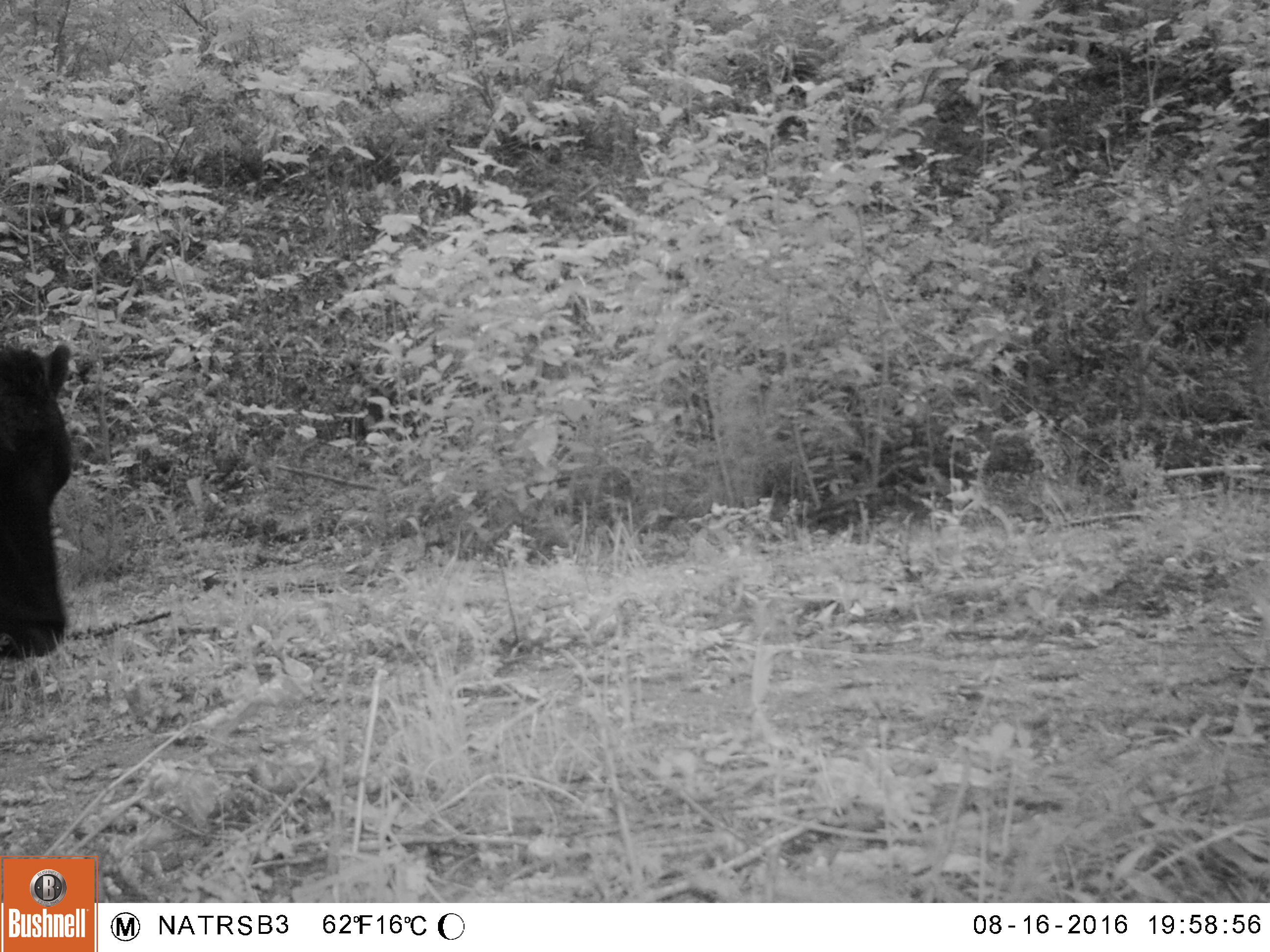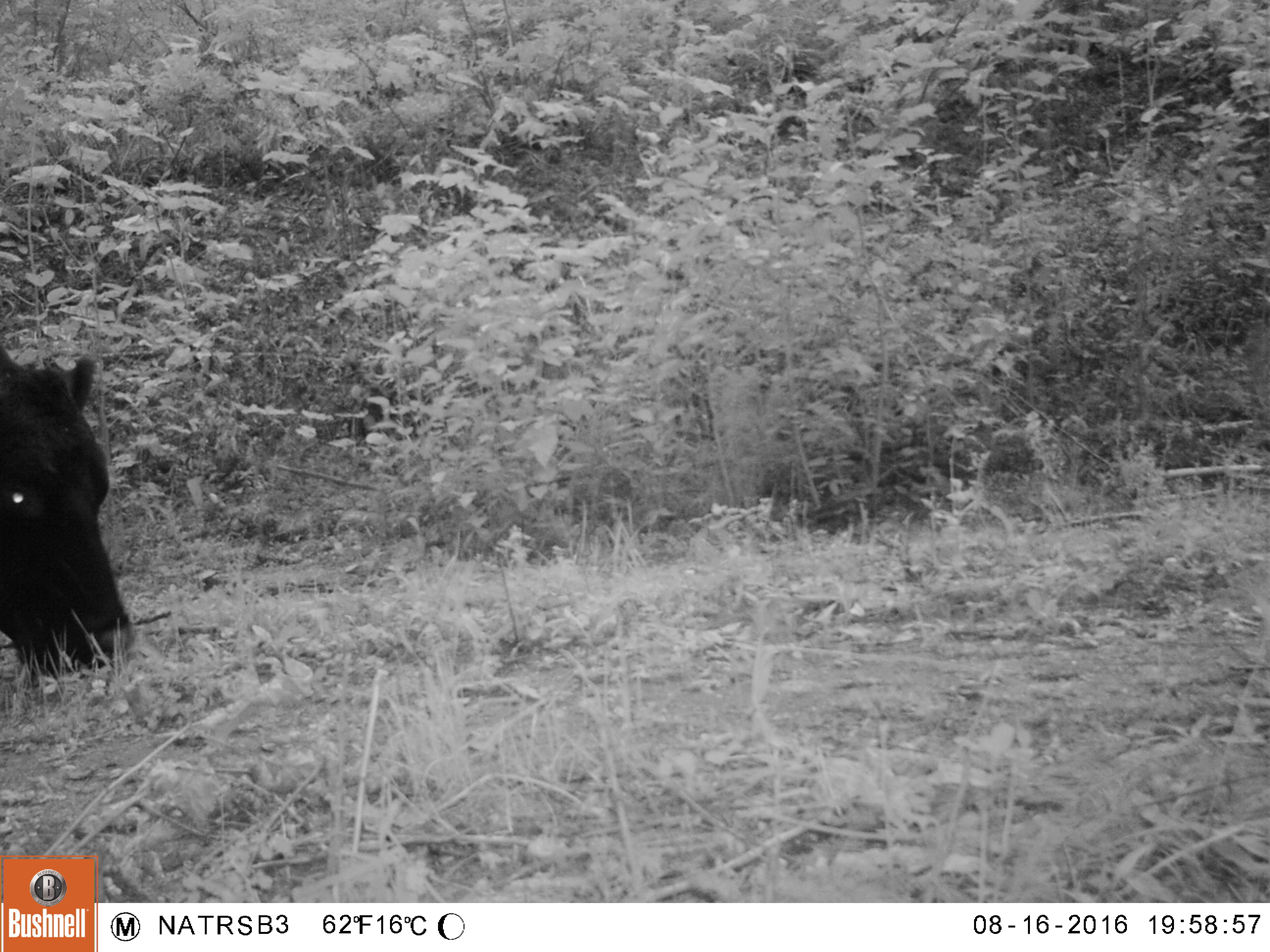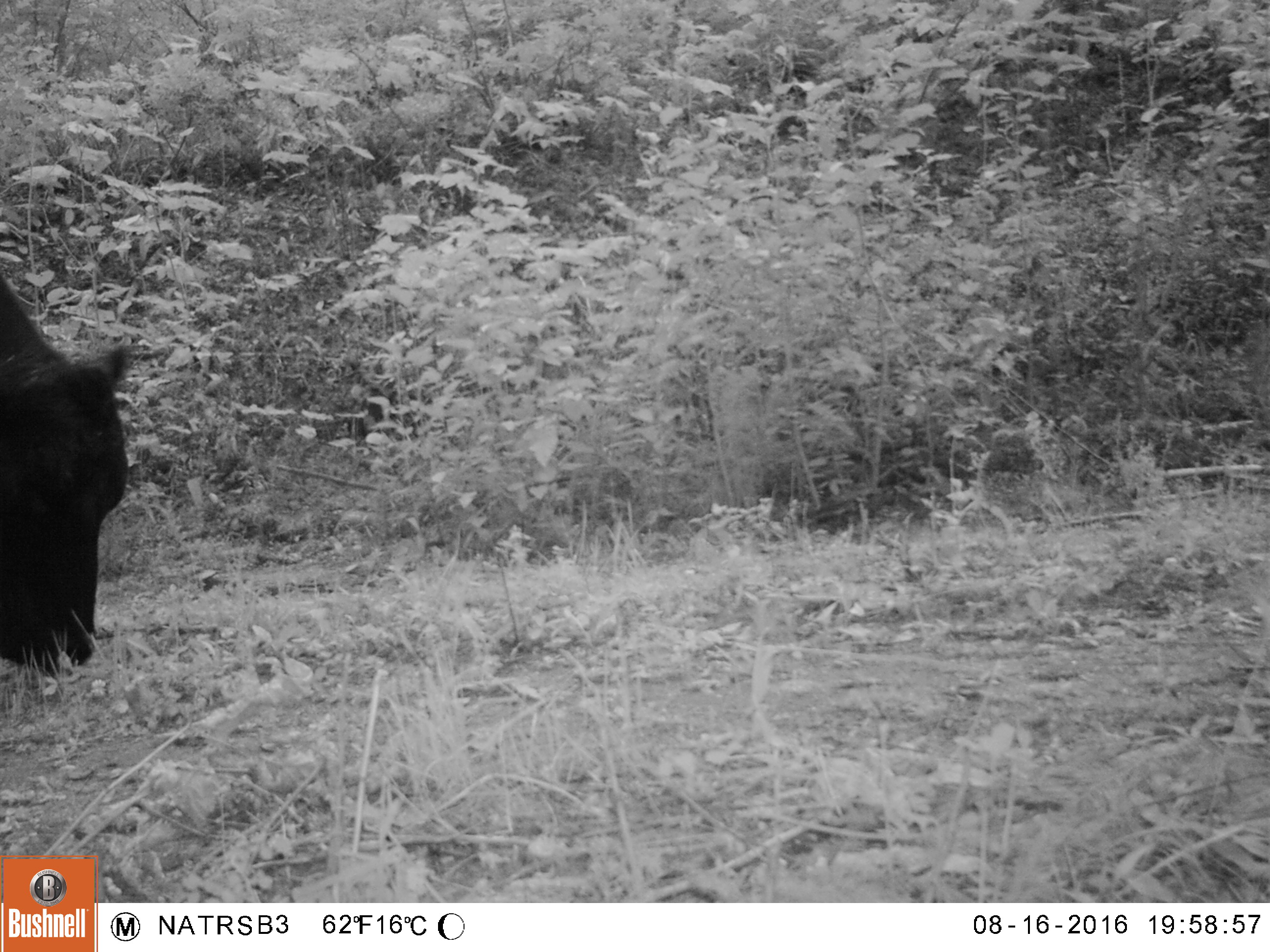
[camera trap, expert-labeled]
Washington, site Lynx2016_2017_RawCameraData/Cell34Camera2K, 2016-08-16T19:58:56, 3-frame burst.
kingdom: Animalia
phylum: Chordata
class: Mammalia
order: Artiodactyla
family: Bovidae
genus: Bos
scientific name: Bos taurus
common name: domestic cattle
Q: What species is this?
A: Domestic cattle (Bos taurus).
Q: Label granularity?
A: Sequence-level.